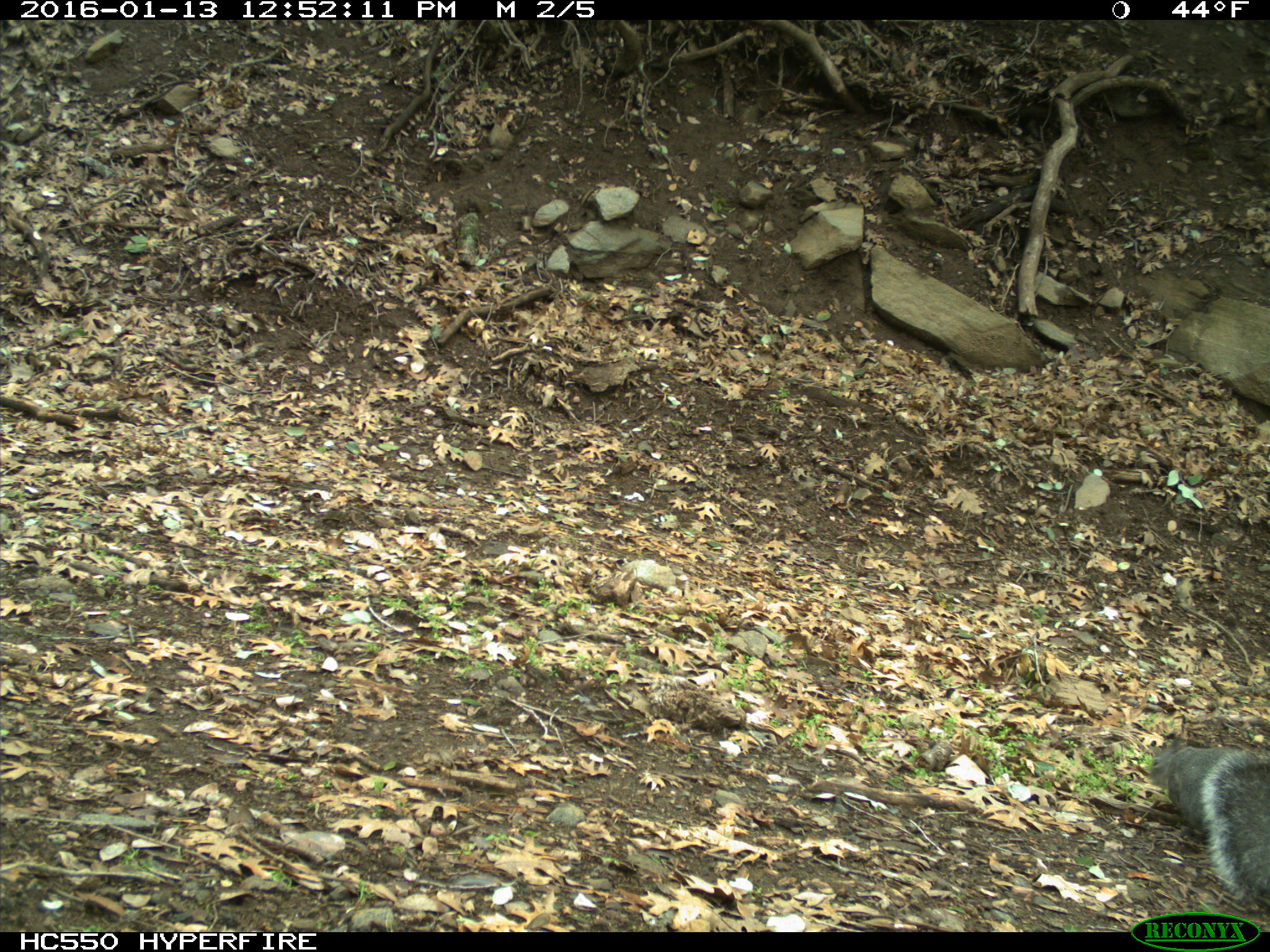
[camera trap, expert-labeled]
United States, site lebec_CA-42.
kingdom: Animalia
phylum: Chordata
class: Mammalia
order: Rodentia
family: Sciuridae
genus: Sciurus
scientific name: Sciurus carolinensis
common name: eastern gray squirrel